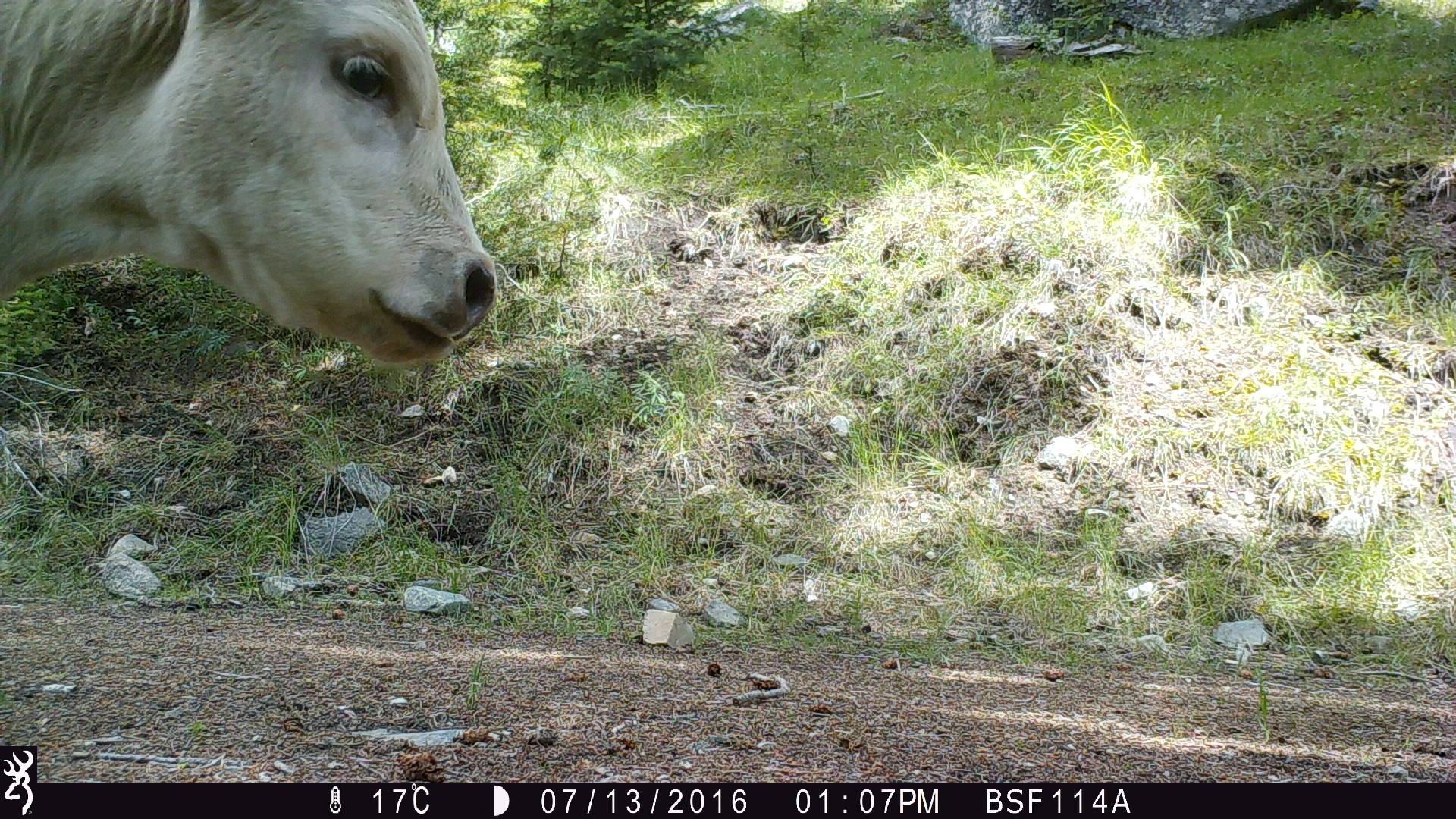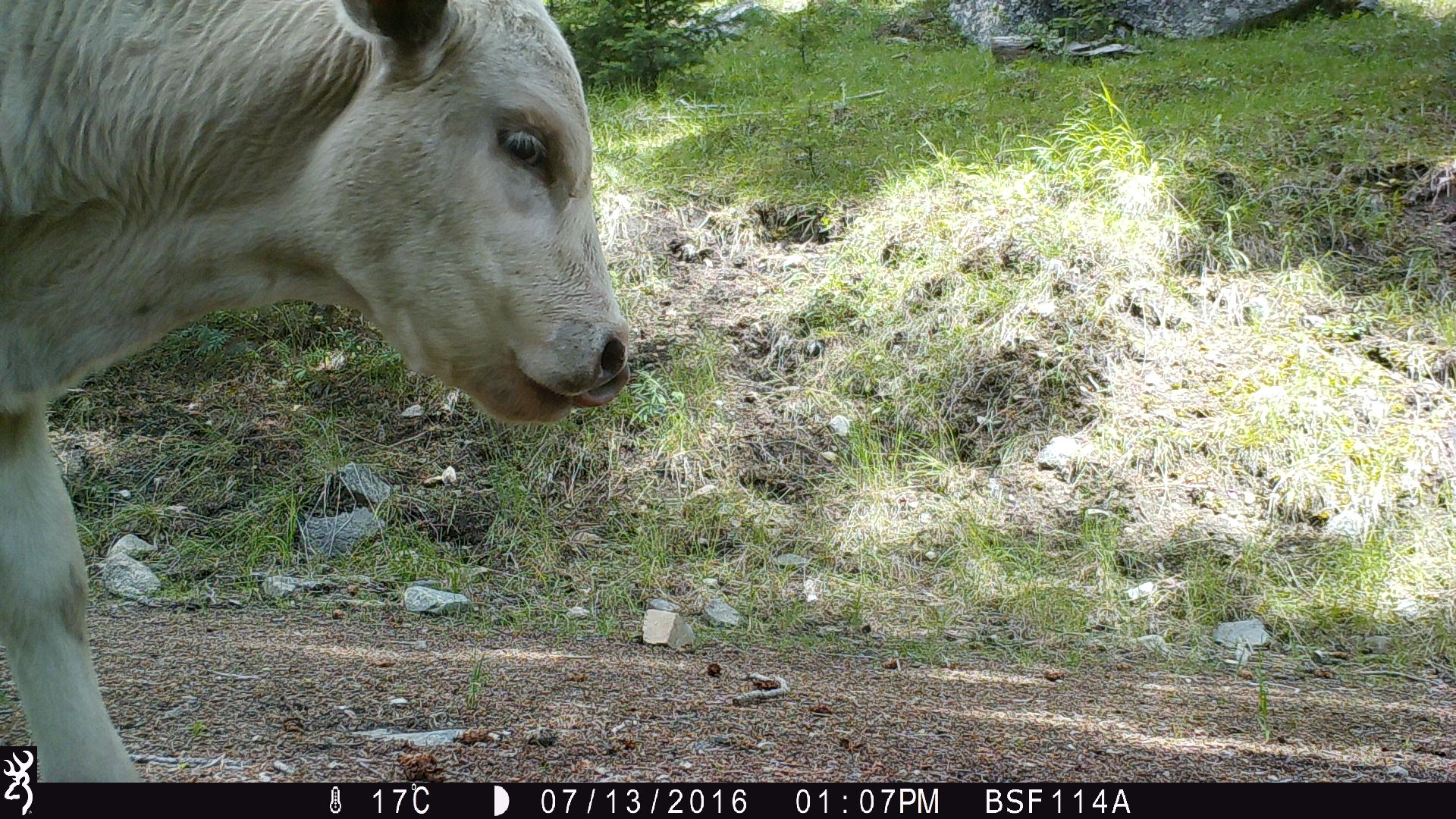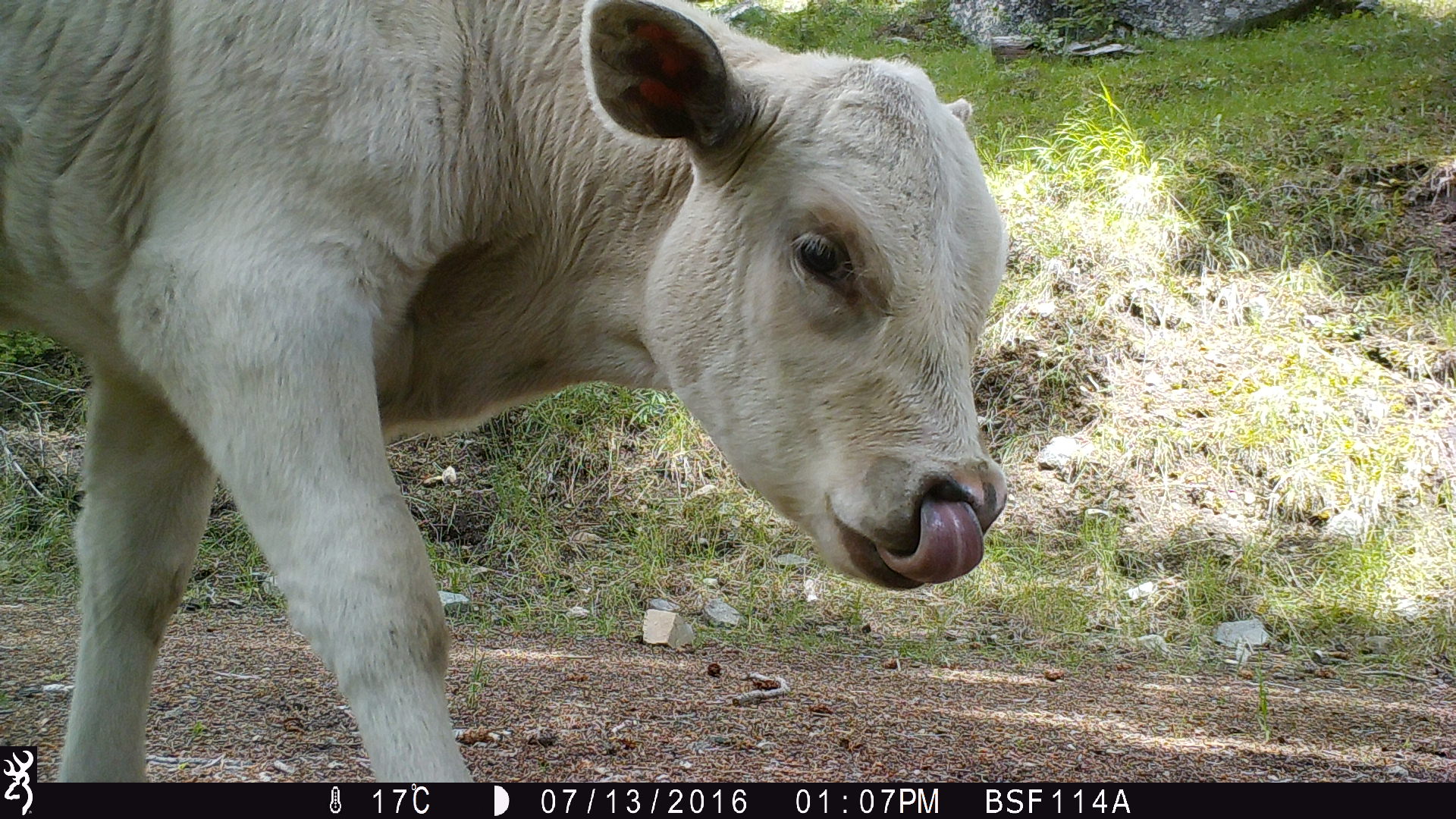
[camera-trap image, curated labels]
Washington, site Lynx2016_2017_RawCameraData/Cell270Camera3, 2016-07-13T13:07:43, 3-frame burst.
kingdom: Animalia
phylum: Chordata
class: Mammalia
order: Artiodactyla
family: Bovidae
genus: Bos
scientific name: Bos taurus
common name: domestic cattle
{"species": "domestic cattle (Bos taurus)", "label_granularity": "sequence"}